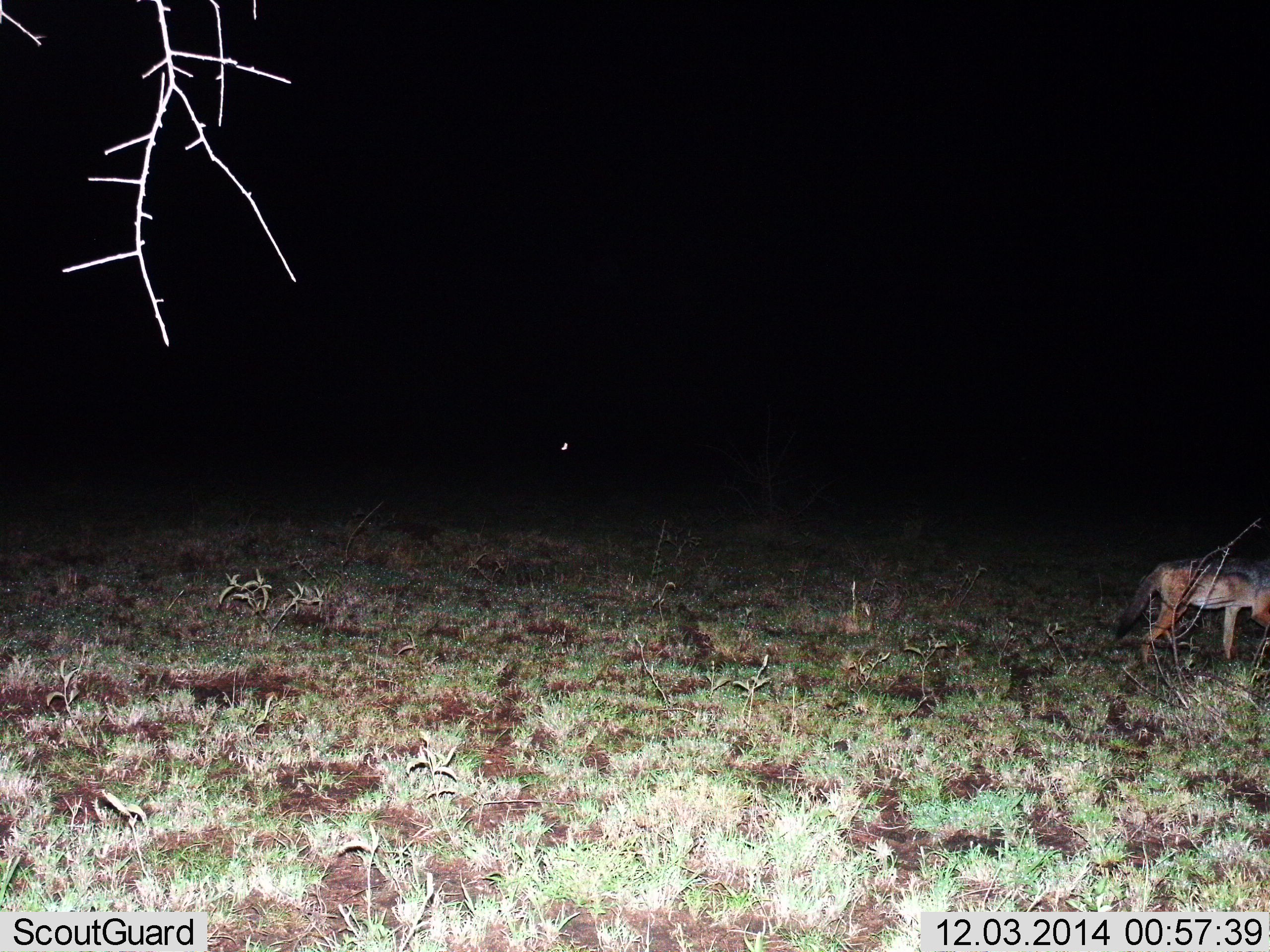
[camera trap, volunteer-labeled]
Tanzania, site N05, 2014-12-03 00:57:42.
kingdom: Animalia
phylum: Chordata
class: Mammalia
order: Carnivora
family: Canidae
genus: Lupulella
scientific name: Lupulella mesomelas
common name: black-backed jackal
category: jackal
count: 1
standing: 30%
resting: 0%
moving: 90%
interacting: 0%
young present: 0%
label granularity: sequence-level